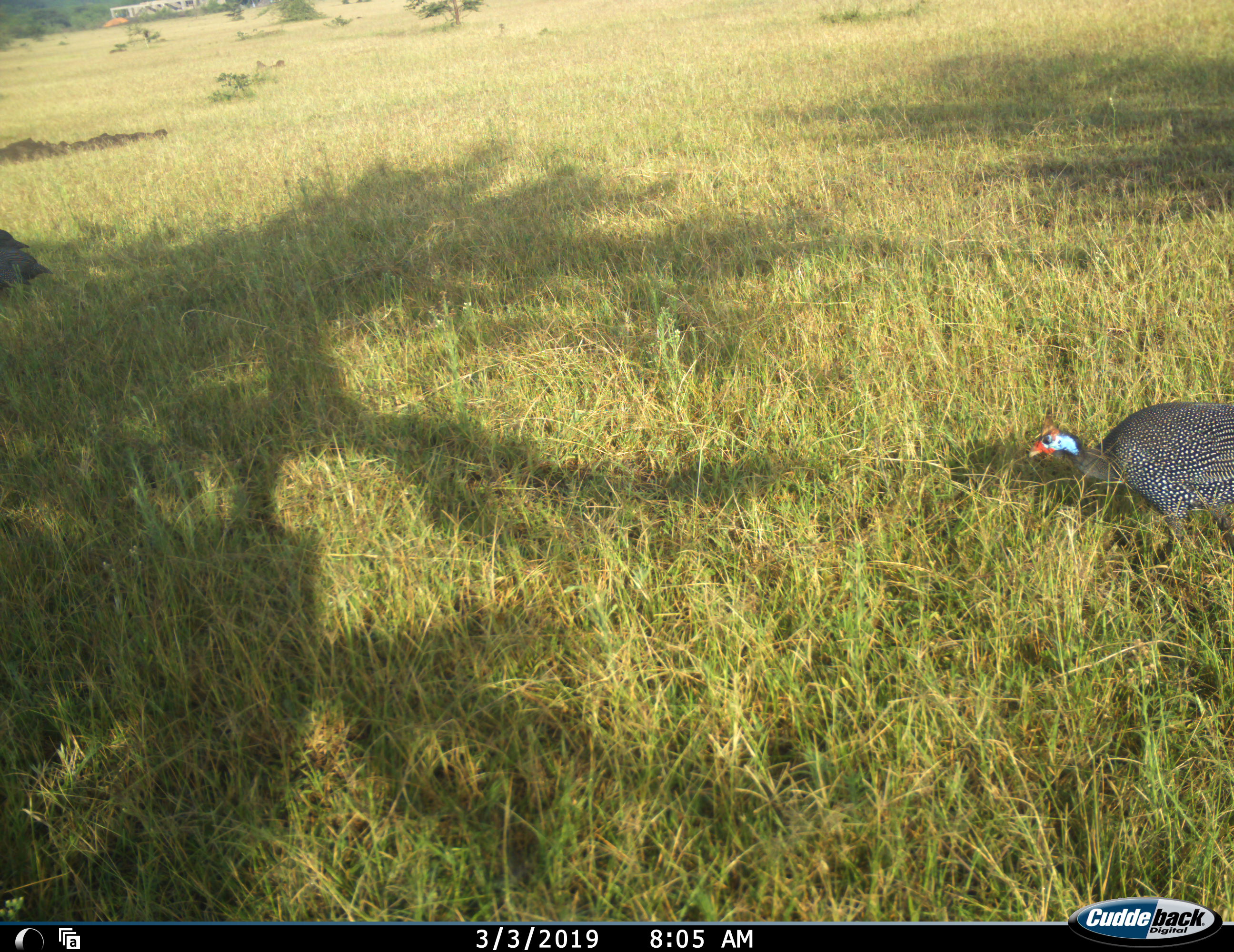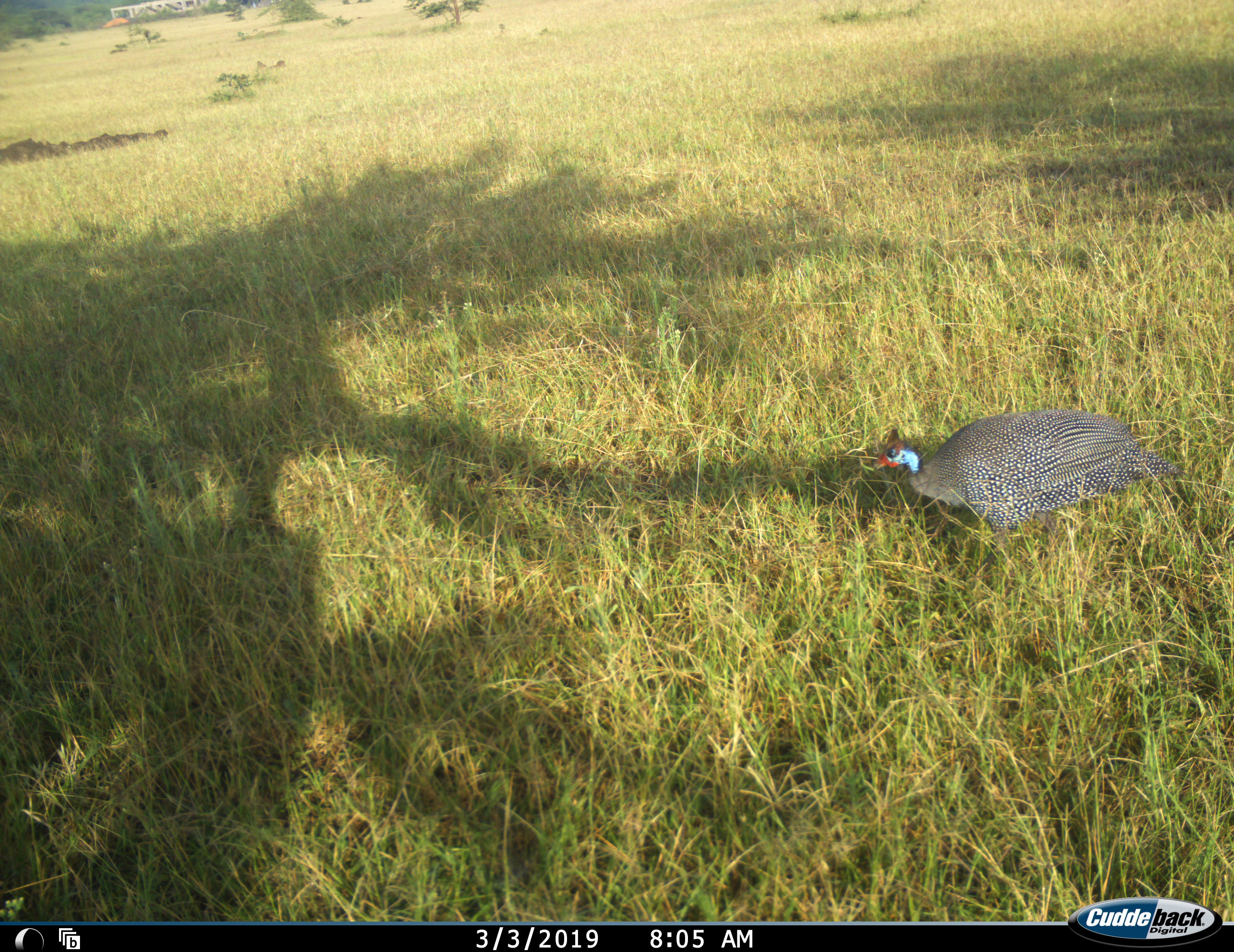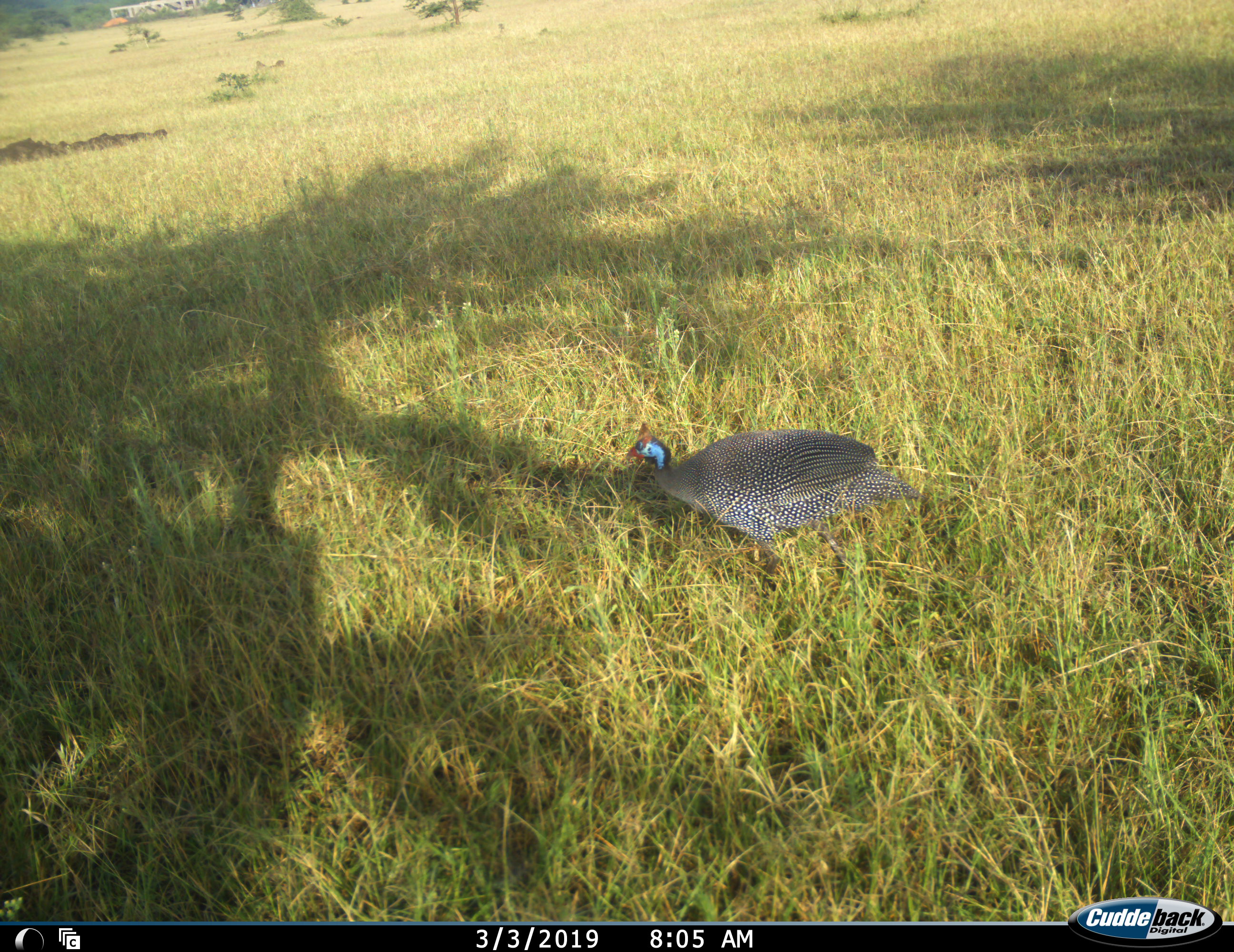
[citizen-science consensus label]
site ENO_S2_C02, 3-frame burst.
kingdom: Animalia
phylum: Chordata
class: Aves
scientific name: Aves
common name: bird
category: birdother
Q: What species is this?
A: Birdother (bird) (Aves).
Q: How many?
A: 2.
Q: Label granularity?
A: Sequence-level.